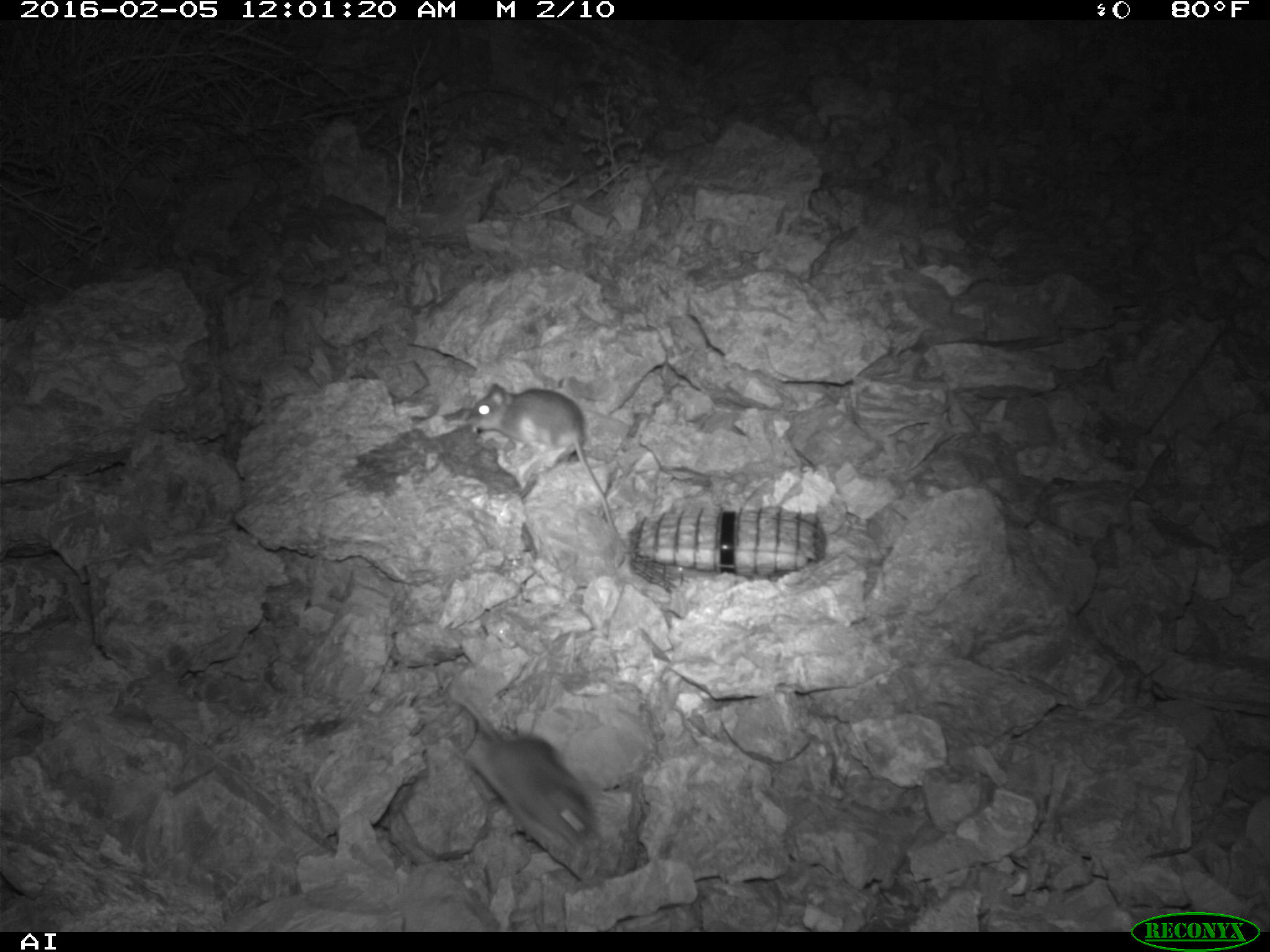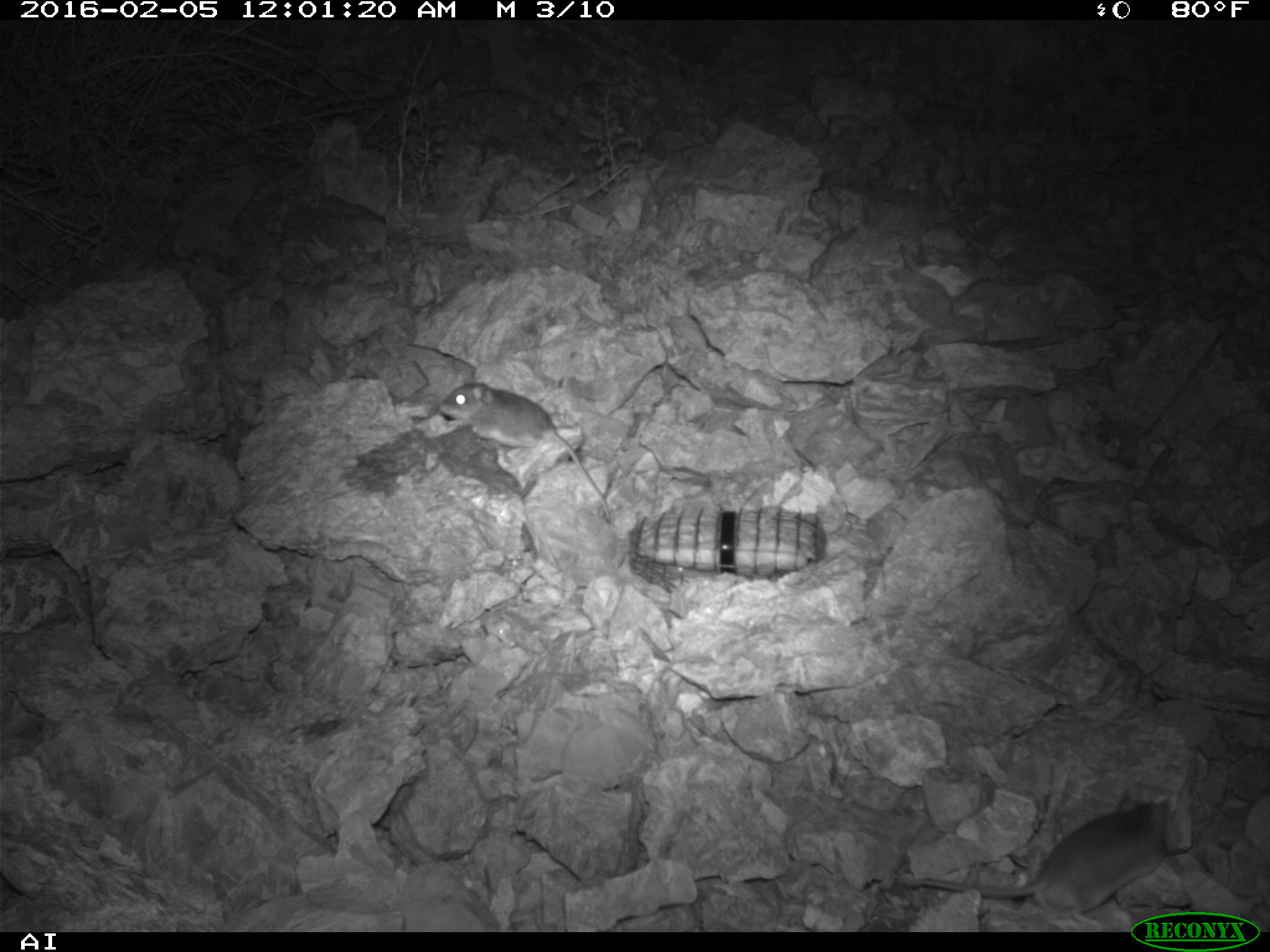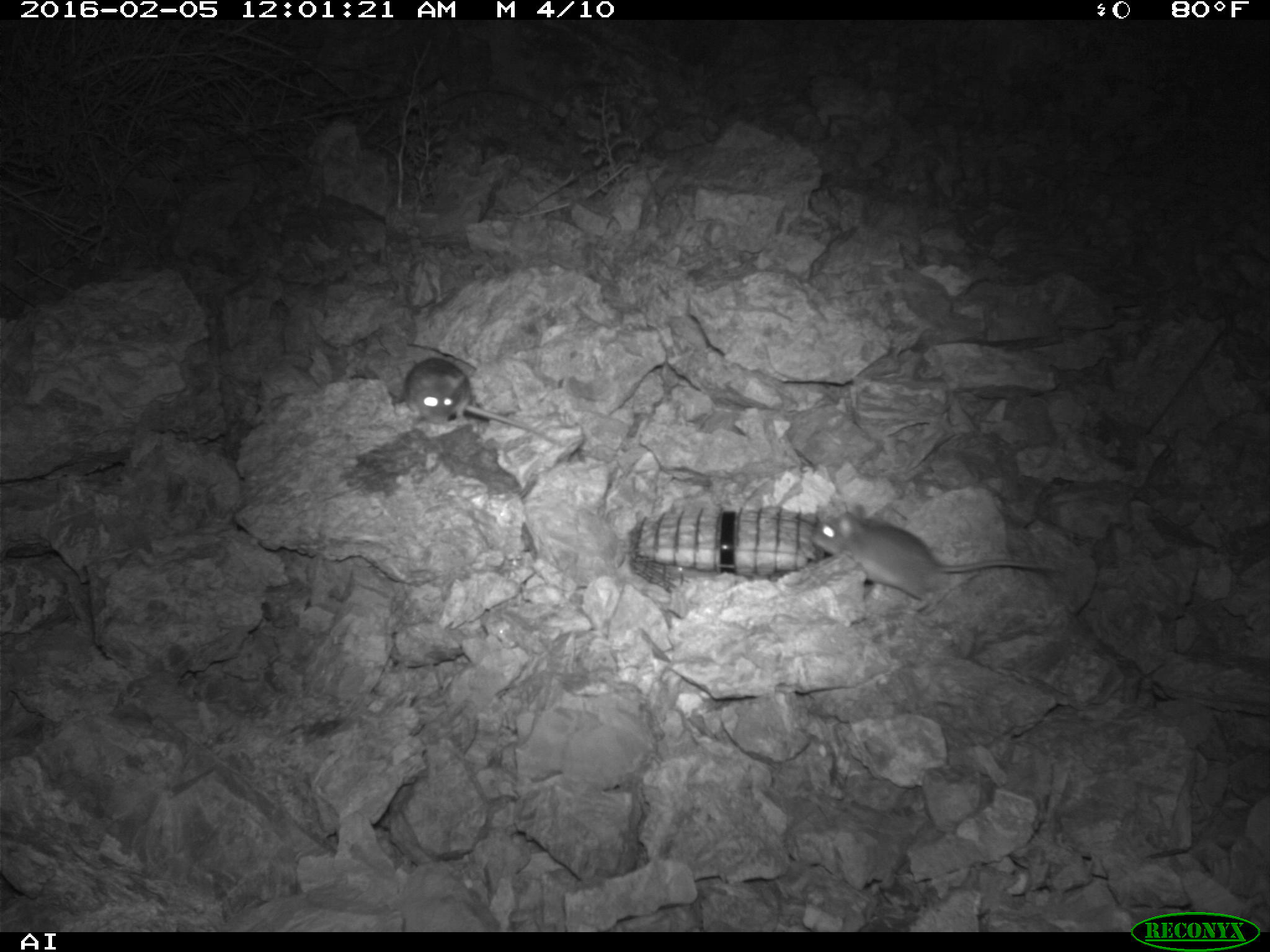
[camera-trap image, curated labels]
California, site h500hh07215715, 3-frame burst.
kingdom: Animalia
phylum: Chordata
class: Mammalia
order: Rodentia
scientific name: Rodentia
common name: rodent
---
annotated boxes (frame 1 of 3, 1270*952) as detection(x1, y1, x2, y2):
rodent: detection(466, 383, 623, 544); detection(461, 699, 602, 847)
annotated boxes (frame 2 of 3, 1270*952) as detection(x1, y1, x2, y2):
rodent: detection(912, 793, 1169, 926); detection(437, 382, 610, 519)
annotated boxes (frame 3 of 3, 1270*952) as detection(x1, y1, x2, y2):
rodent: detection(808, 511, 1060, 613); detection(404, 358, 569, 449)